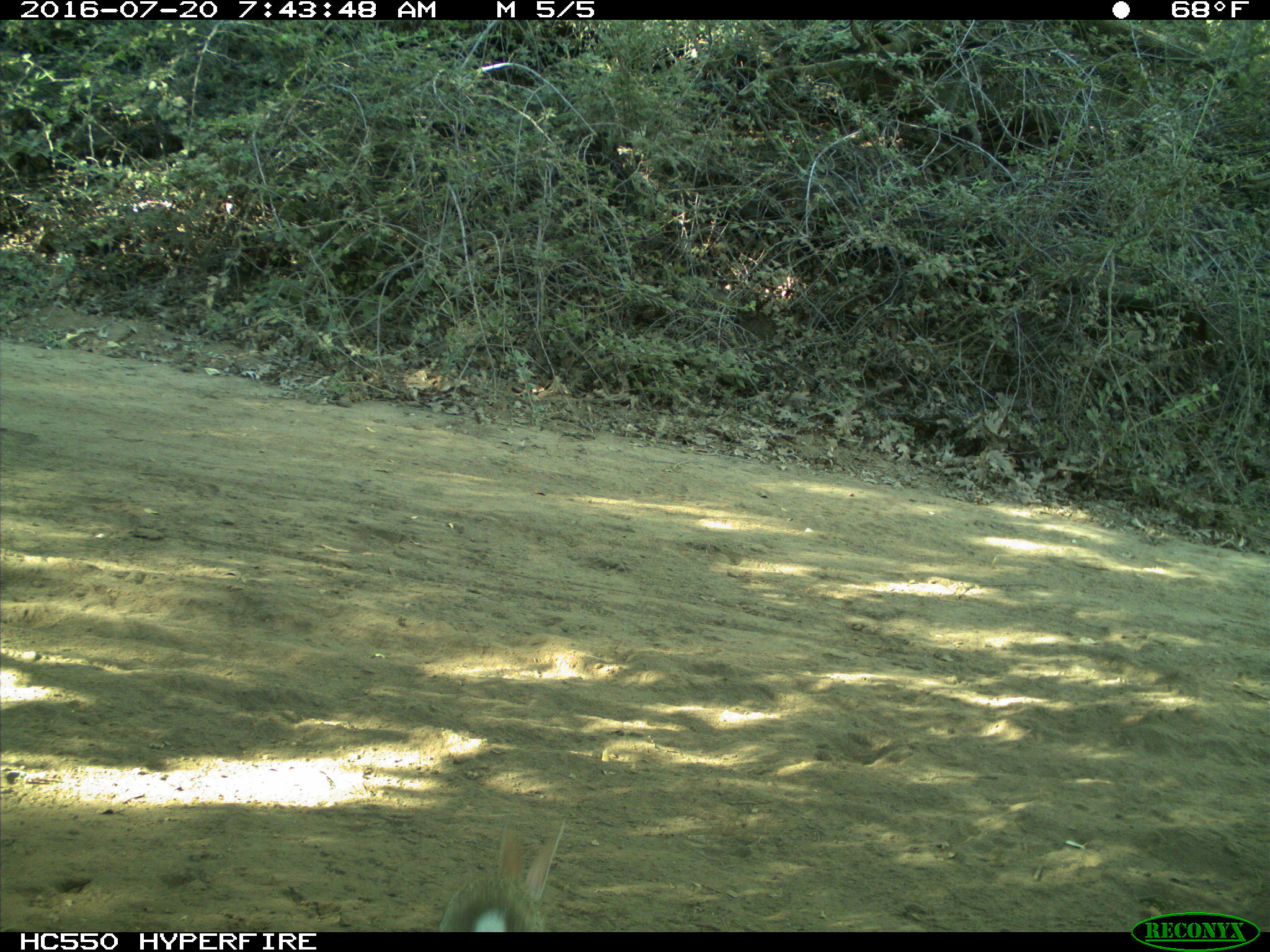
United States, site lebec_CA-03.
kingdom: Animalia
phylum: Chordata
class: Mammalia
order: Lagomorpha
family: Leporidae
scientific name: Leporidae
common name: rabbits and hares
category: unidentified rabbit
Unidentified rabbit (rabbits and hares) (Leporidae).